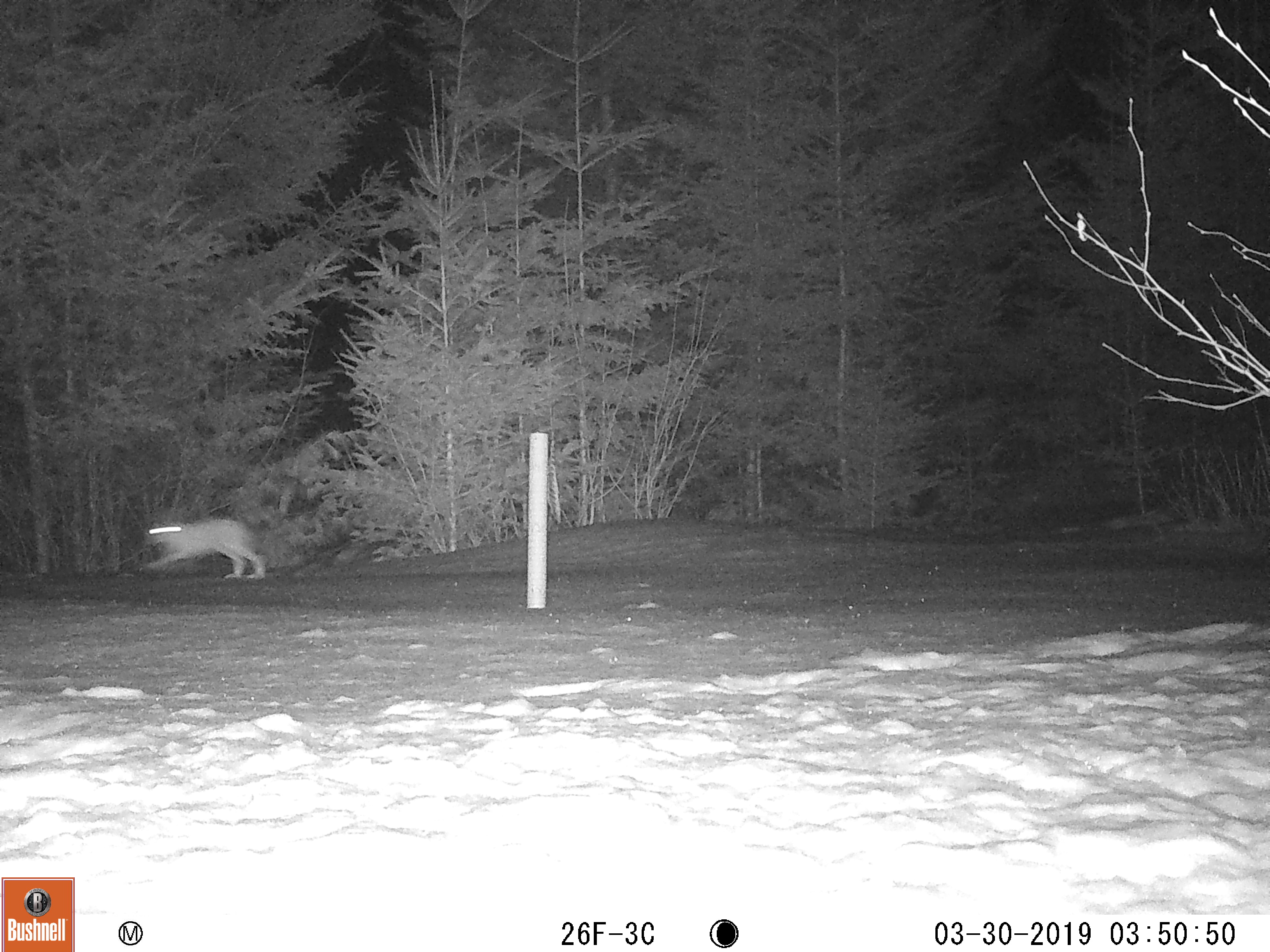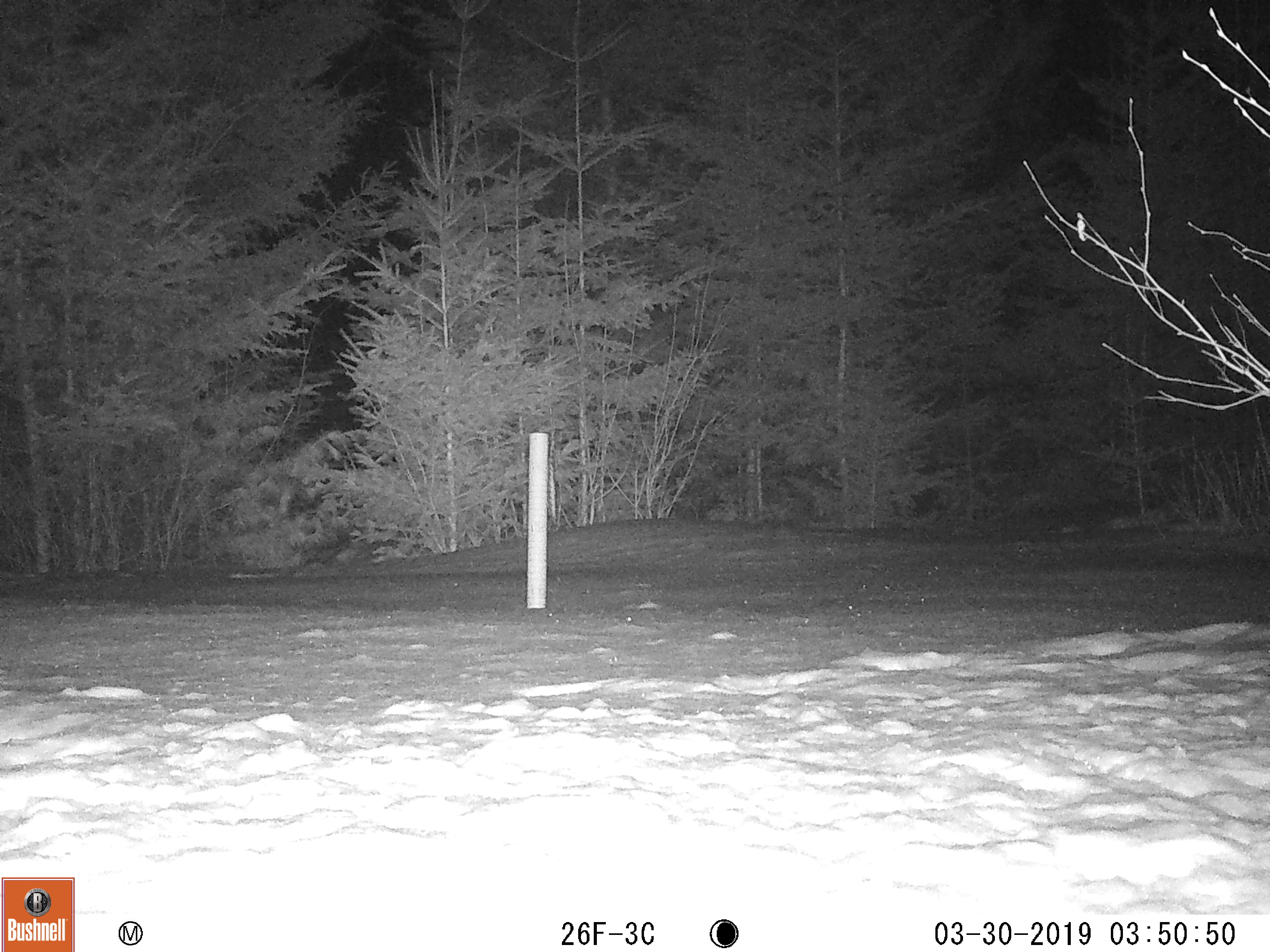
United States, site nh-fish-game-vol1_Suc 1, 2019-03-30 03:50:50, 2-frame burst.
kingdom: Animalia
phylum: Chordata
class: Mammalia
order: Lagomorpha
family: Leporidae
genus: Lepus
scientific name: Lepus americanus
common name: snowshoe hare